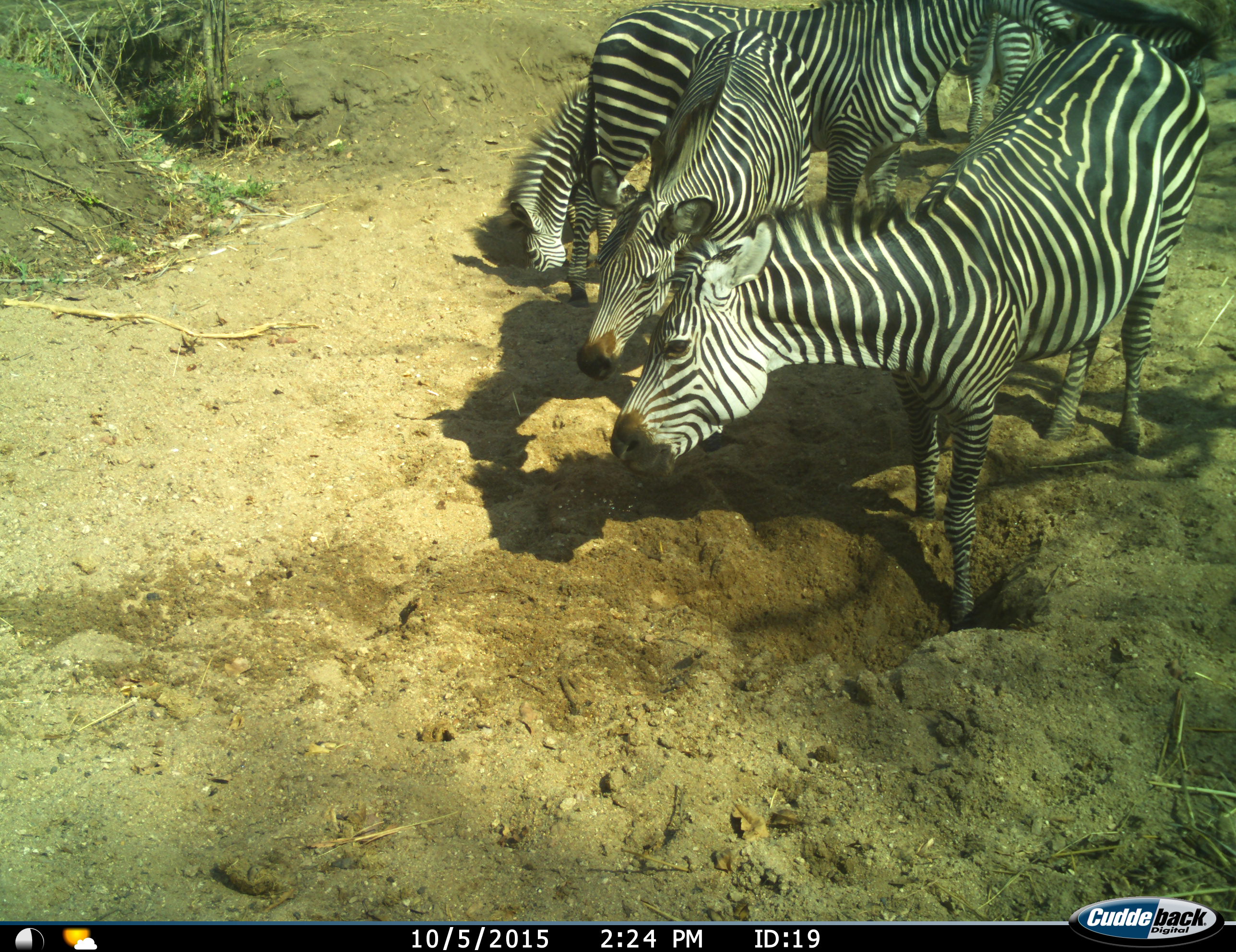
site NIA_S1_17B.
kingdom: Animalia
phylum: Chordata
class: Mammalia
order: Perissodactyla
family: Equidae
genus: Equus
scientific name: Equus quagga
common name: plains zebra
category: zebraplains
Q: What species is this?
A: Zebraplains (plains zebra) (Equus quagga).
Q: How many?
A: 5.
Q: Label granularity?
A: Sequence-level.